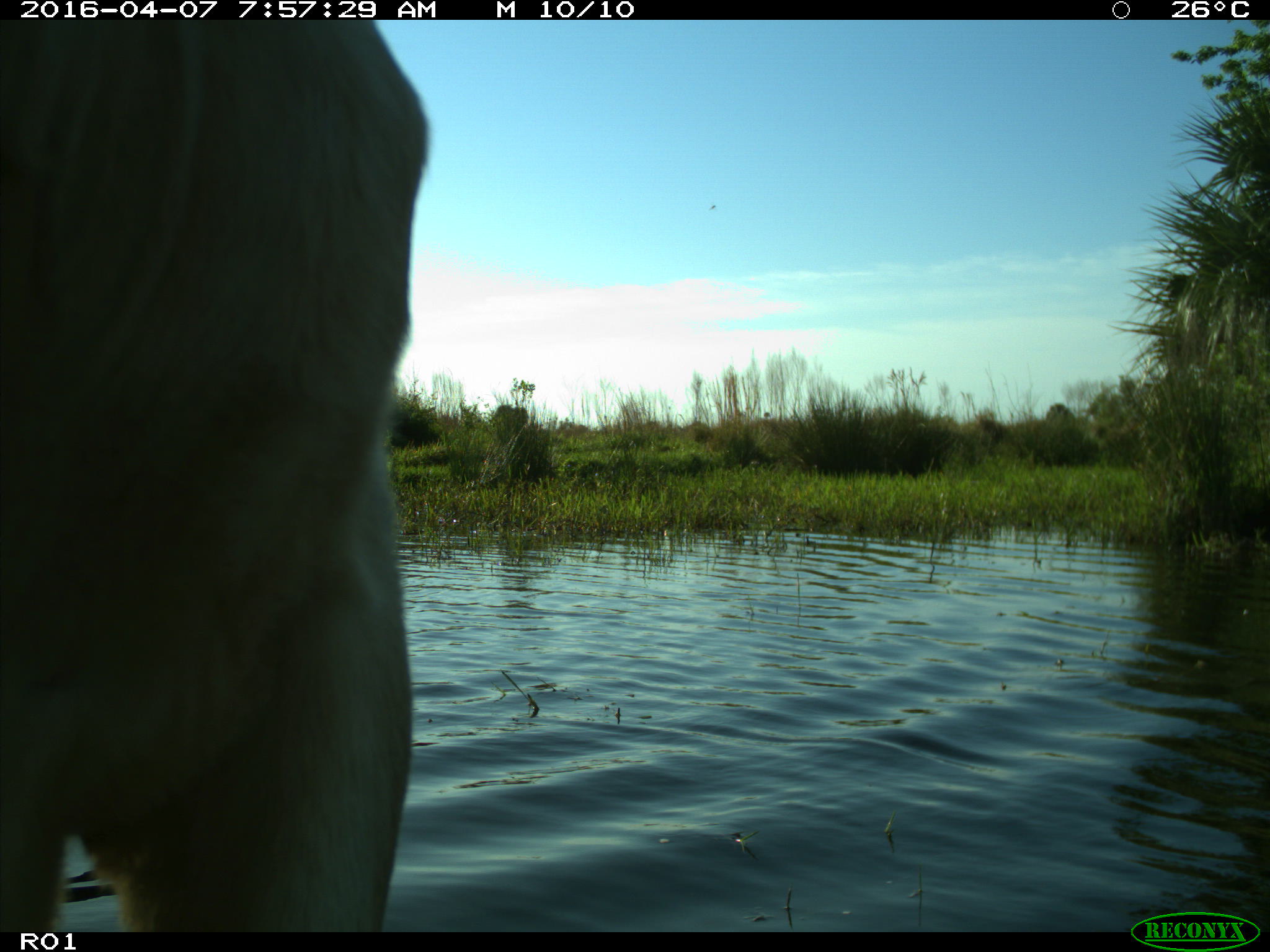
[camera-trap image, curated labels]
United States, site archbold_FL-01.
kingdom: Animalia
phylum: Chordata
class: Mammalia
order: Artiodactyla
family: Bovidae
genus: Bos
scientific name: Bos taurus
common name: domestic cow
Bos taurus (domestic cow).